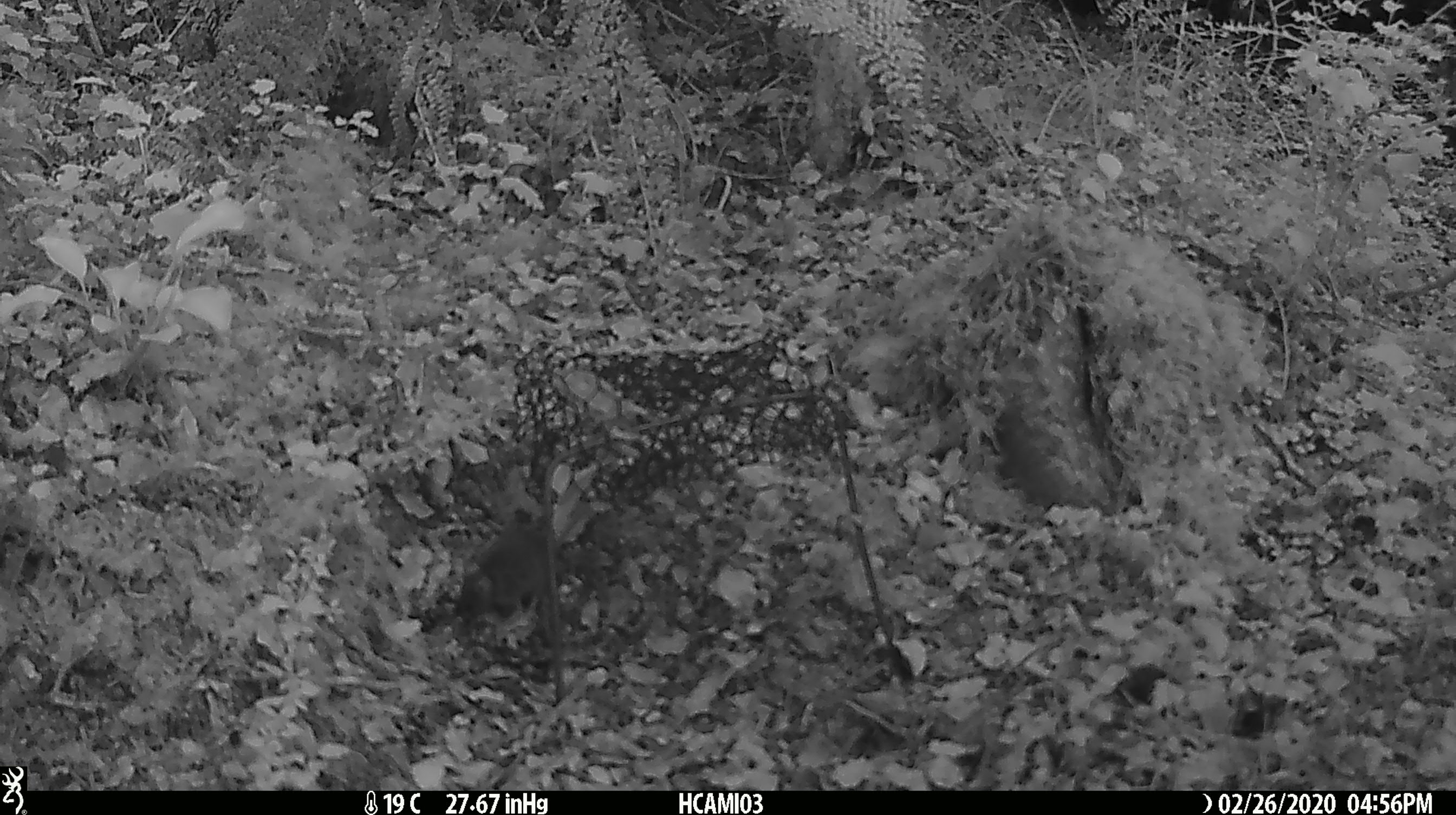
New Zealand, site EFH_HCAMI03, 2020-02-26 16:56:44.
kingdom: Animalia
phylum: Chordata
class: Mammalia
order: Rodentia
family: Muridae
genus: Mus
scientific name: Mus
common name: mouse